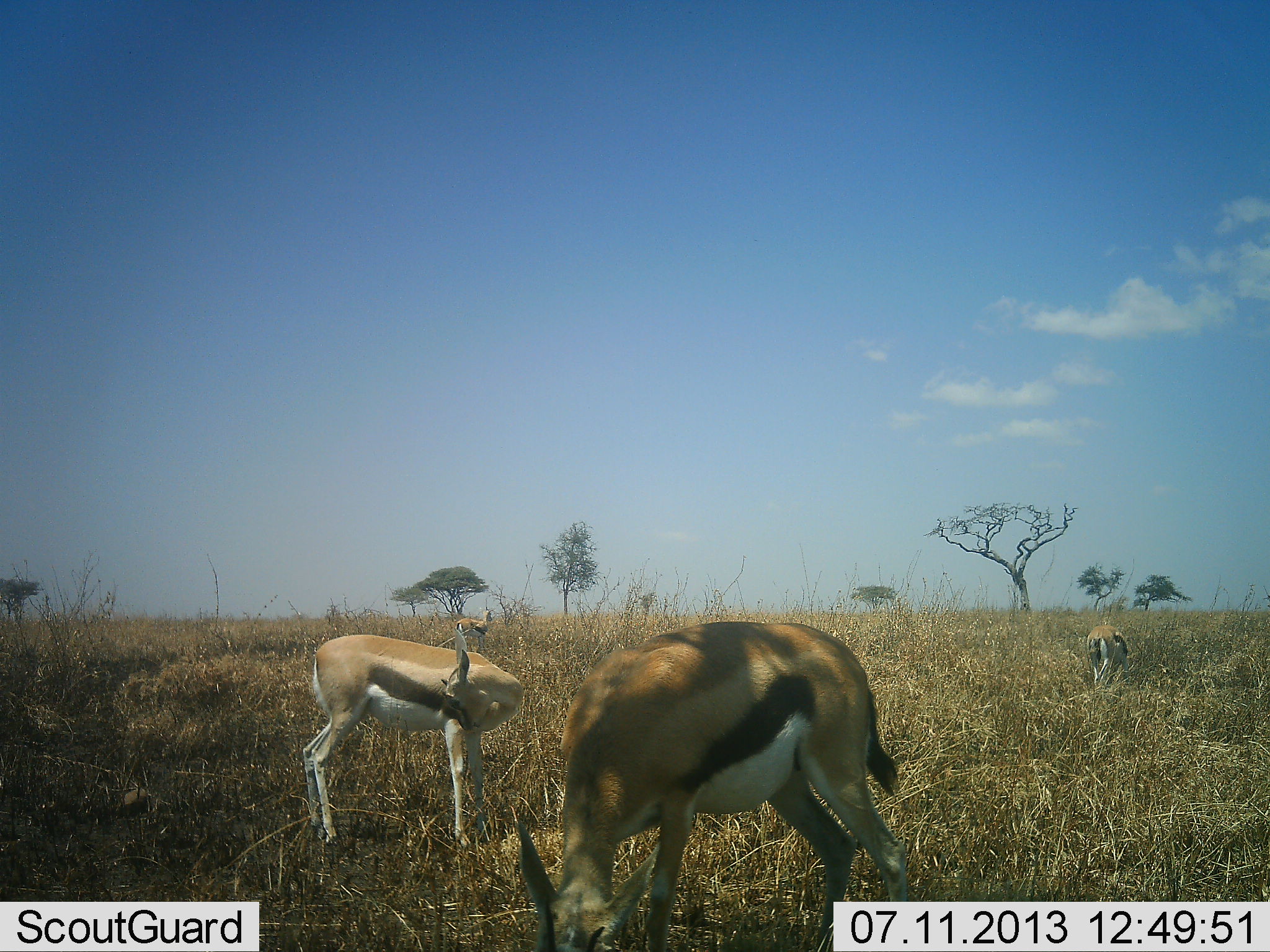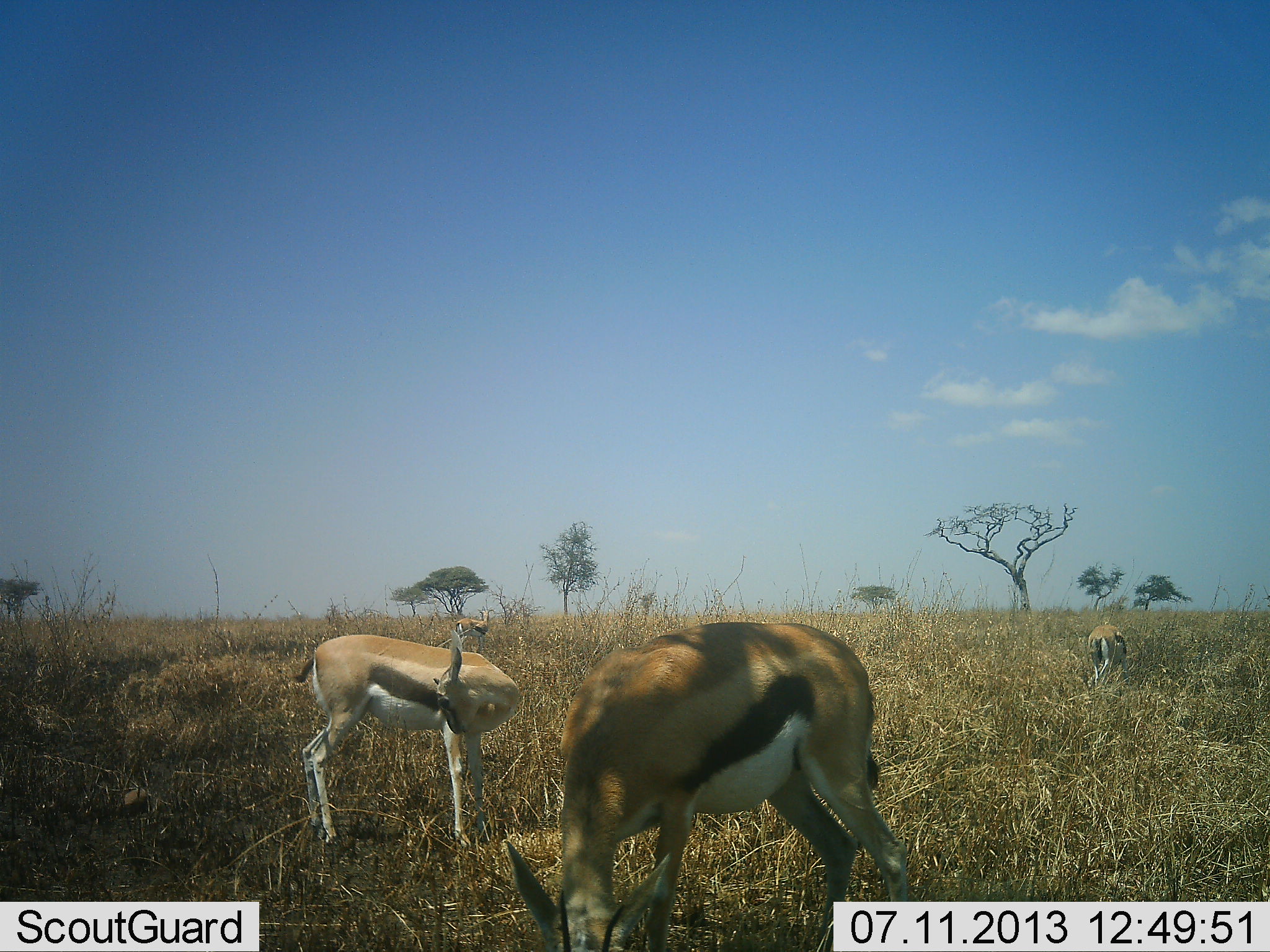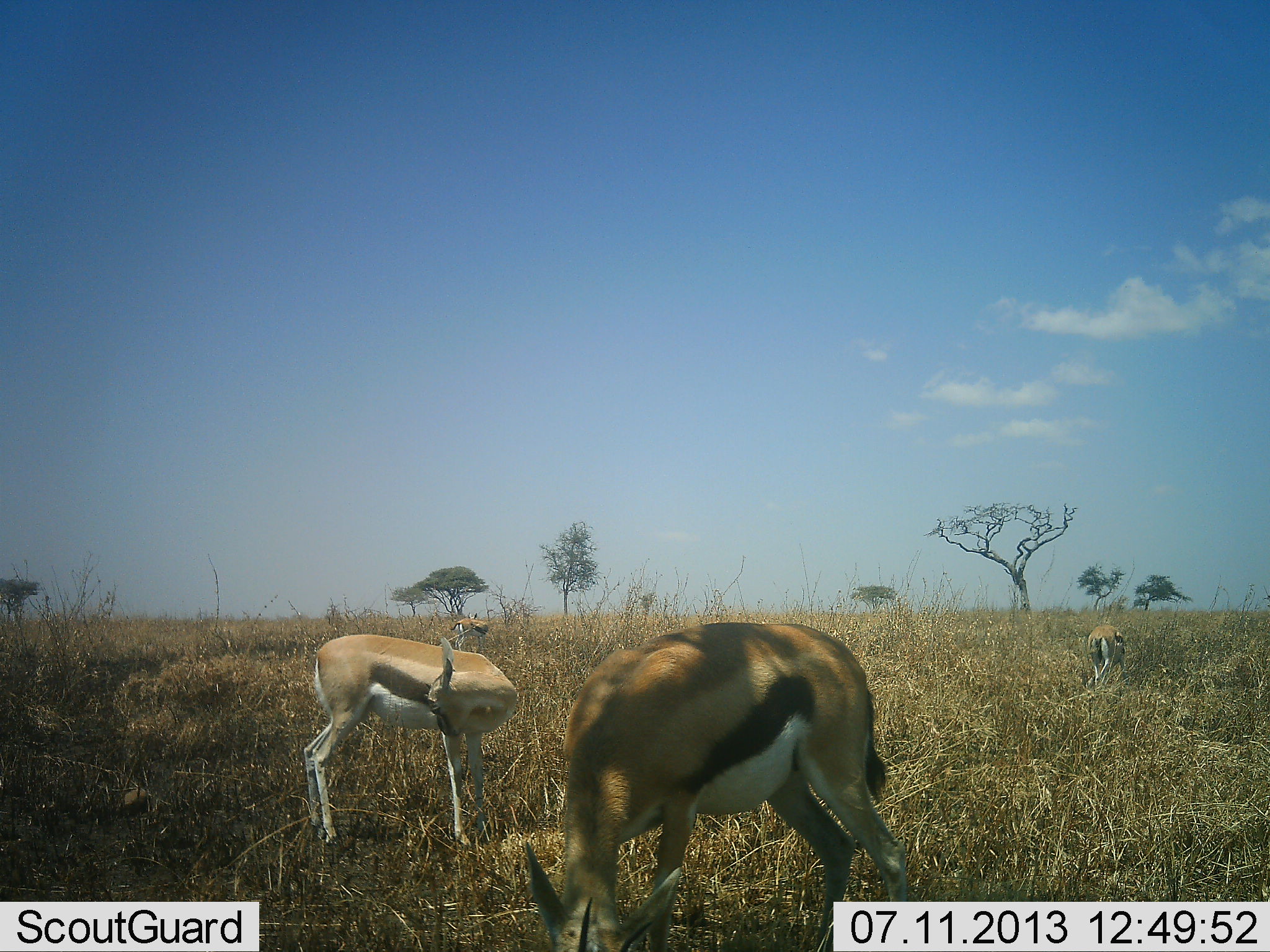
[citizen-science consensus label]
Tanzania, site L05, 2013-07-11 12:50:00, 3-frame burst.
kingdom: Animalia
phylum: Chordata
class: Mammalia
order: Artiodactyla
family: Bovidae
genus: Eudorcas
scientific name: Eudorcas thomsonii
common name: thomson's gazelle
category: gazellethomsons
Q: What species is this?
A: Gazellethomsons (thomson's gazelle) (Eudorcas thomsonii).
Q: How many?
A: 4.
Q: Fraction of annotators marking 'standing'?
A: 70%.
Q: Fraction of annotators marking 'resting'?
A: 4%.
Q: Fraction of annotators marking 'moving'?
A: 9%.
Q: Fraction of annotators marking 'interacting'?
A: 0%.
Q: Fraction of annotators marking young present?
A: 4%.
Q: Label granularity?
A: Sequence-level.